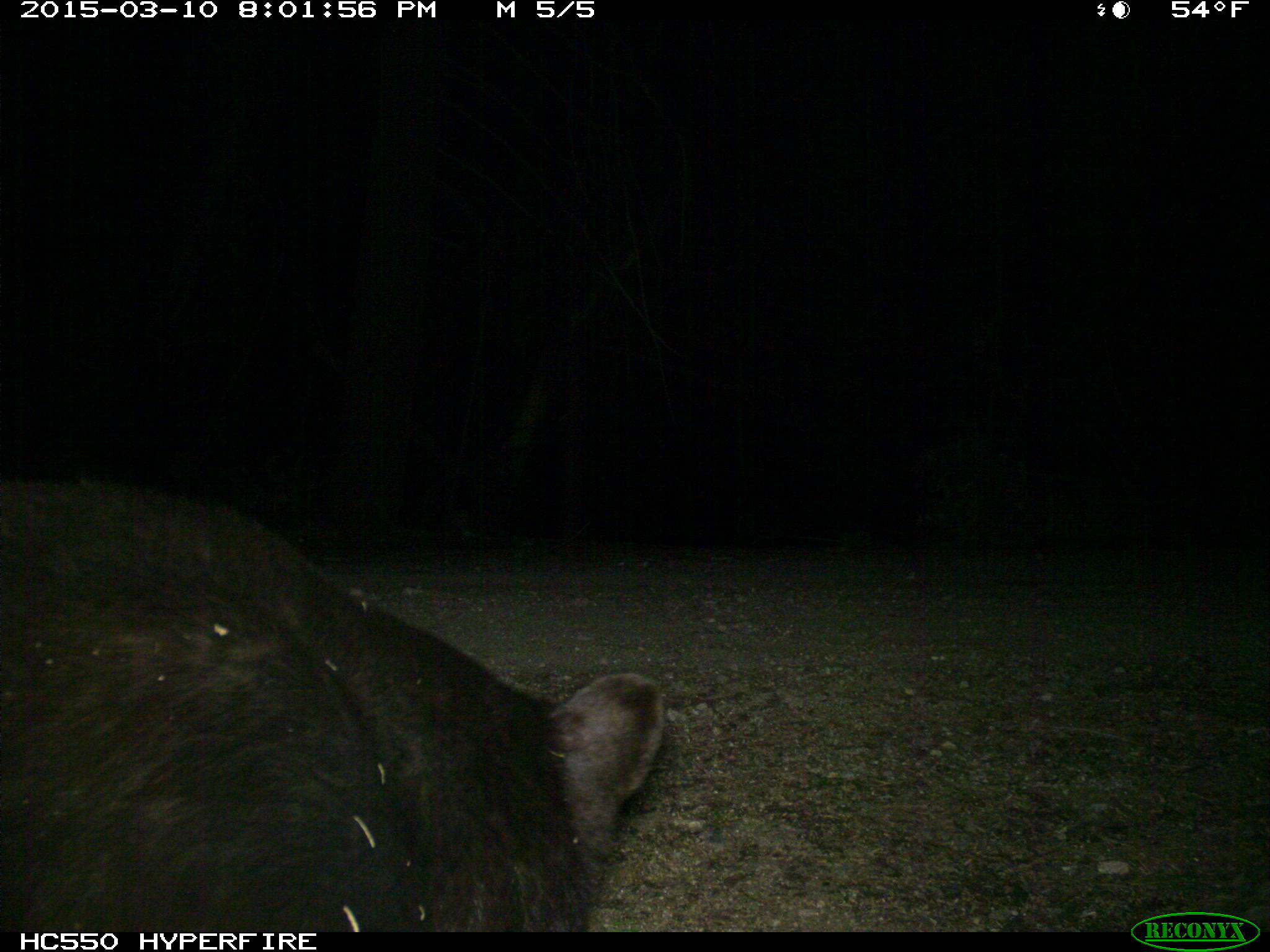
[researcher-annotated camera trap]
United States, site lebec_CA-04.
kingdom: Animalia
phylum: Chordata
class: Mammalia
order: Carnivora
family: Ursidae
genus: Ursus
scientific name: Ursus americanus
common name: american black bear